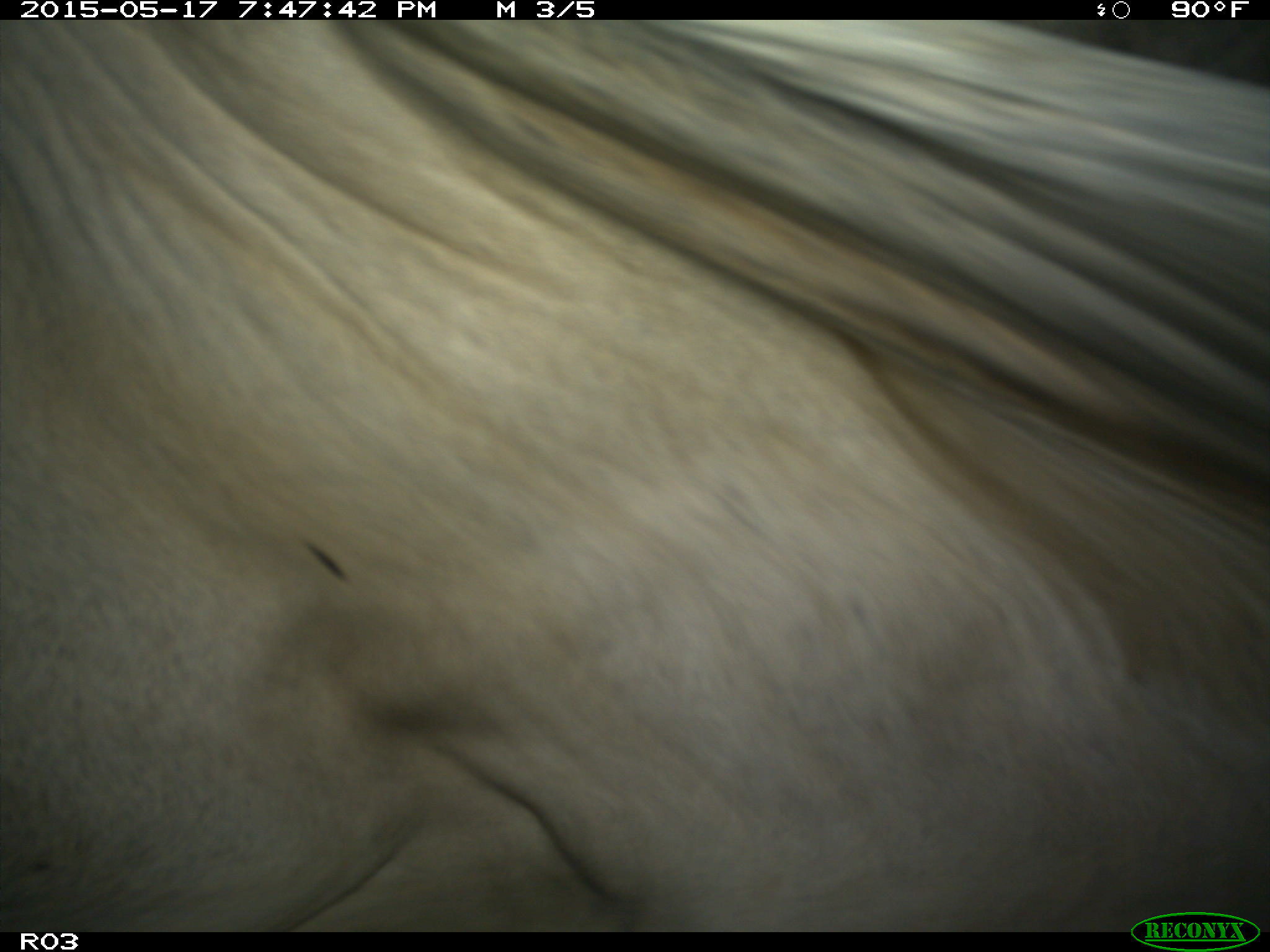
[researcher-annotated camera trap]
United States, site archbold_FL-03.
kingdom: Animalia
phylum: Chordata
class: Mammalia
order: Artiodactyla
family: Bovidae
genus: Bos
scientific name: Bos taurus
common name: domestic cow